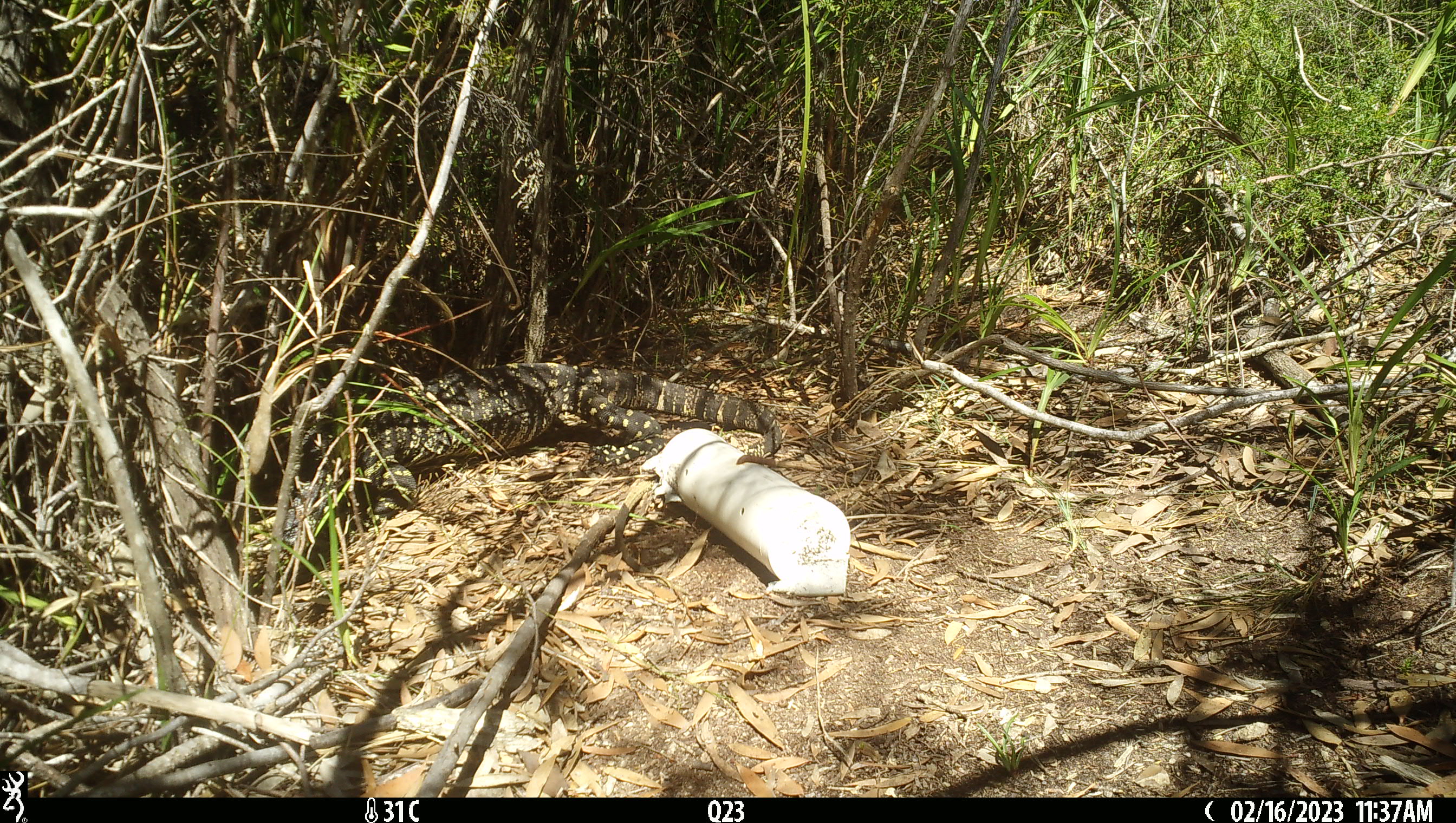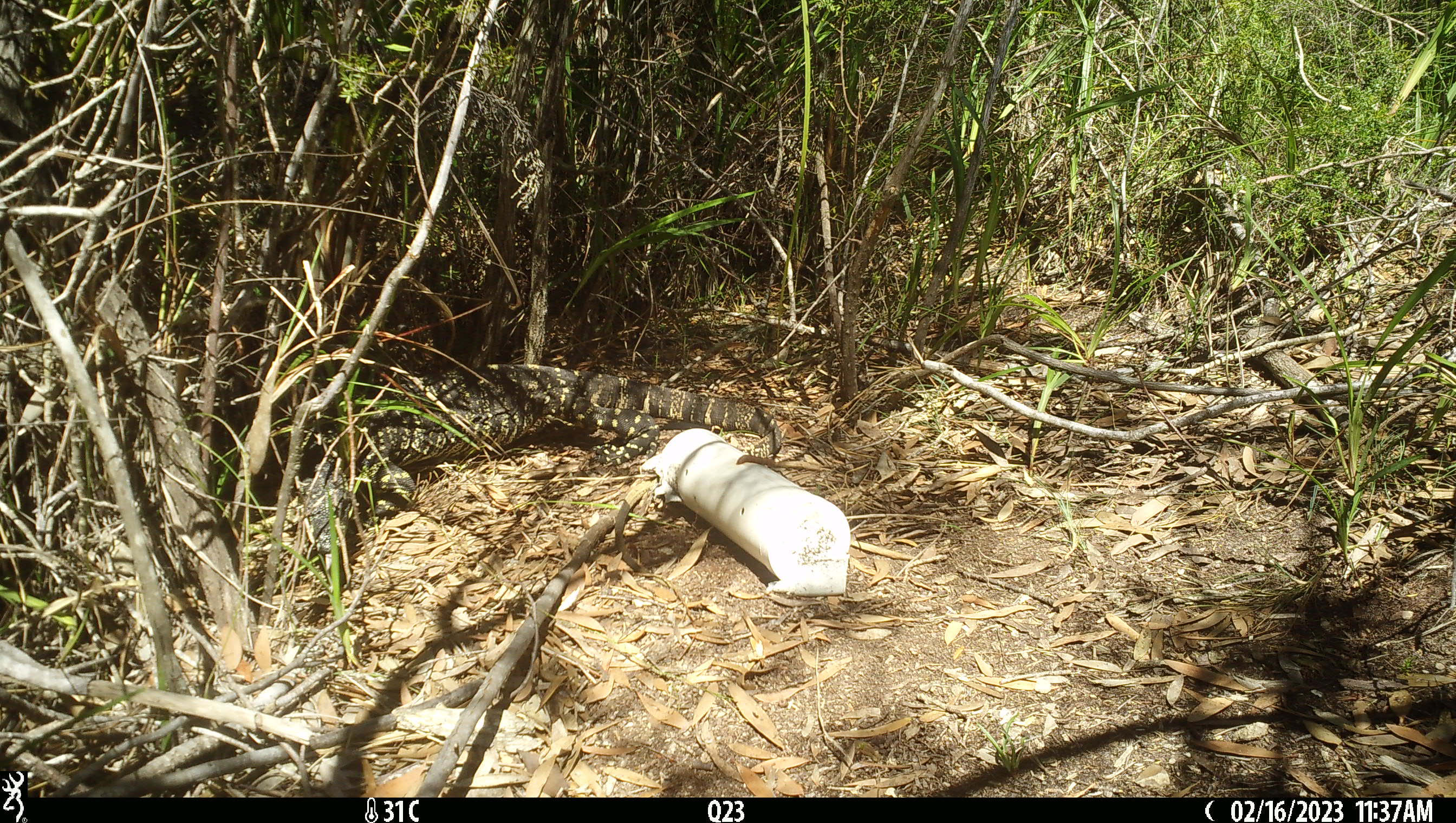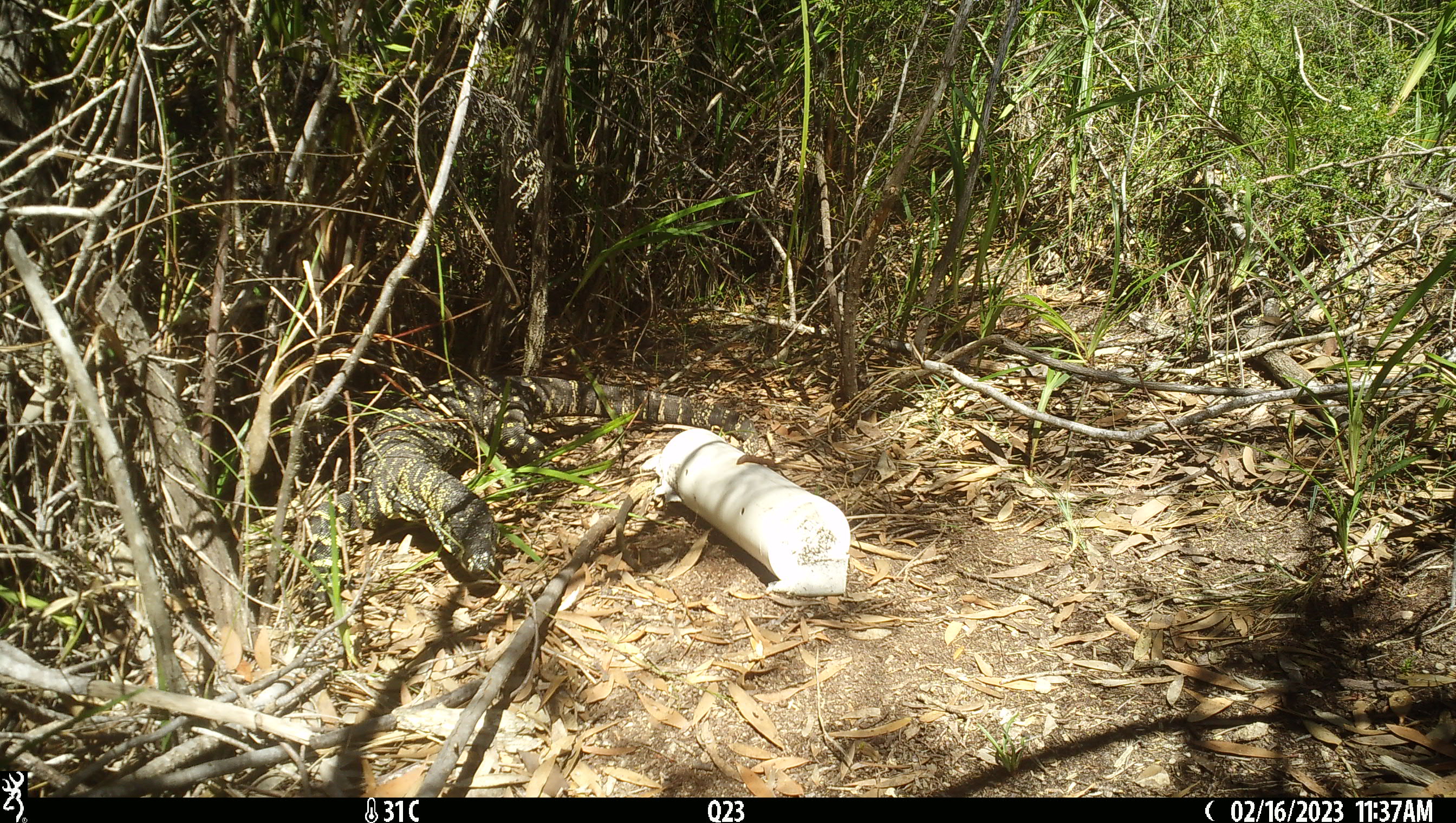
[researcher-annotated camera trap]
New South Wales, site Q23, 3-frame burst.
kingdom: Animalia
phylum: Chordata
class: Reptilia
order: Squamata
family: Varanidae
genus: Varanus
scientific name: Varanus varius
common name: lace monitor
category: goanna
Goanna (lace monitor) (Varanus varius).